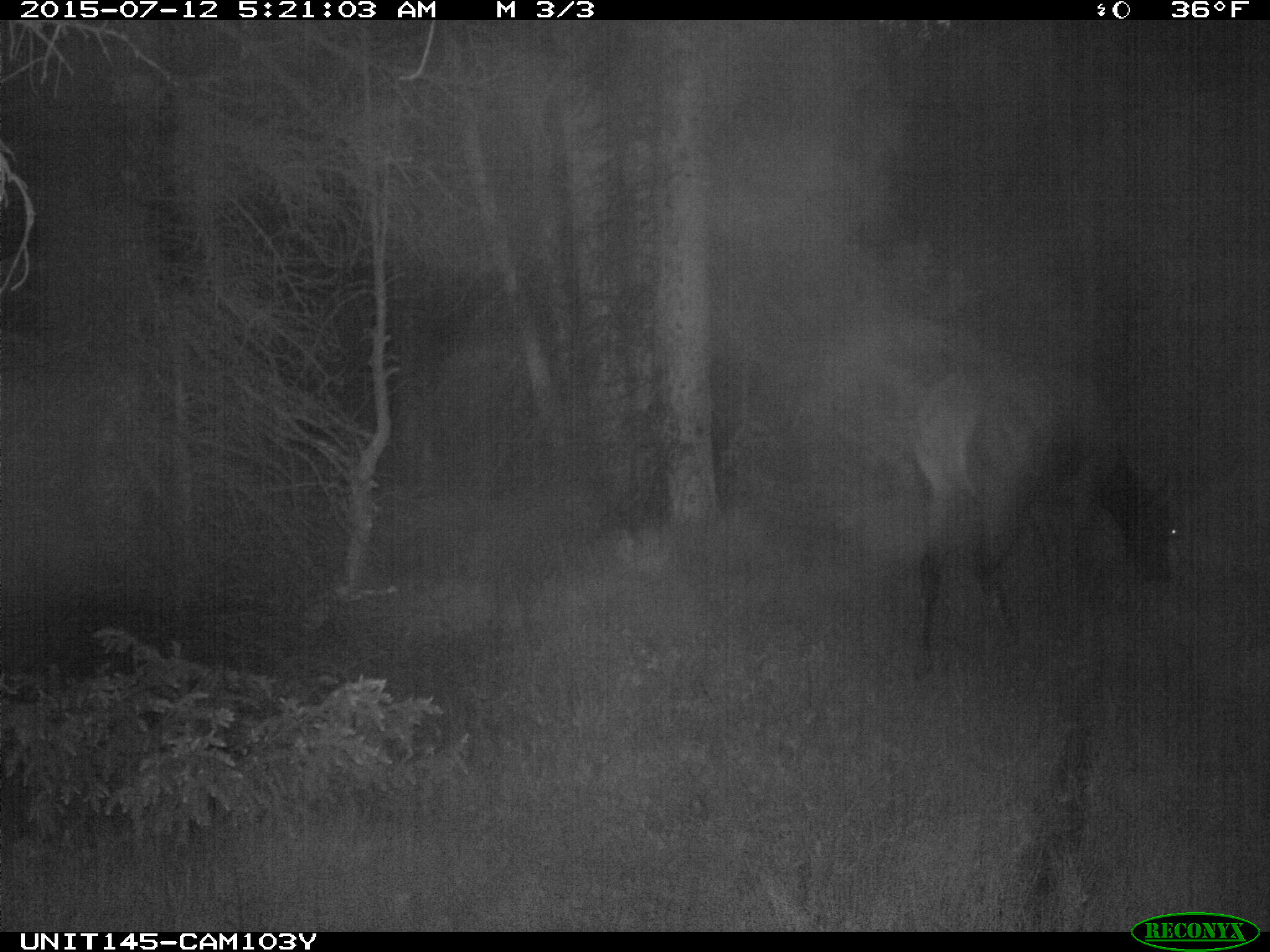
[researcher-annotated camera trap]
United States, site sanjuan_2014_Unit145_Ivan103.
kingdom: Animalia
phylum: Chordata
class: Mammalia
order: Artiodactyla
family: Cervidae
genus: Cervus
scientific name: Cervus elaphus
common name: red deer